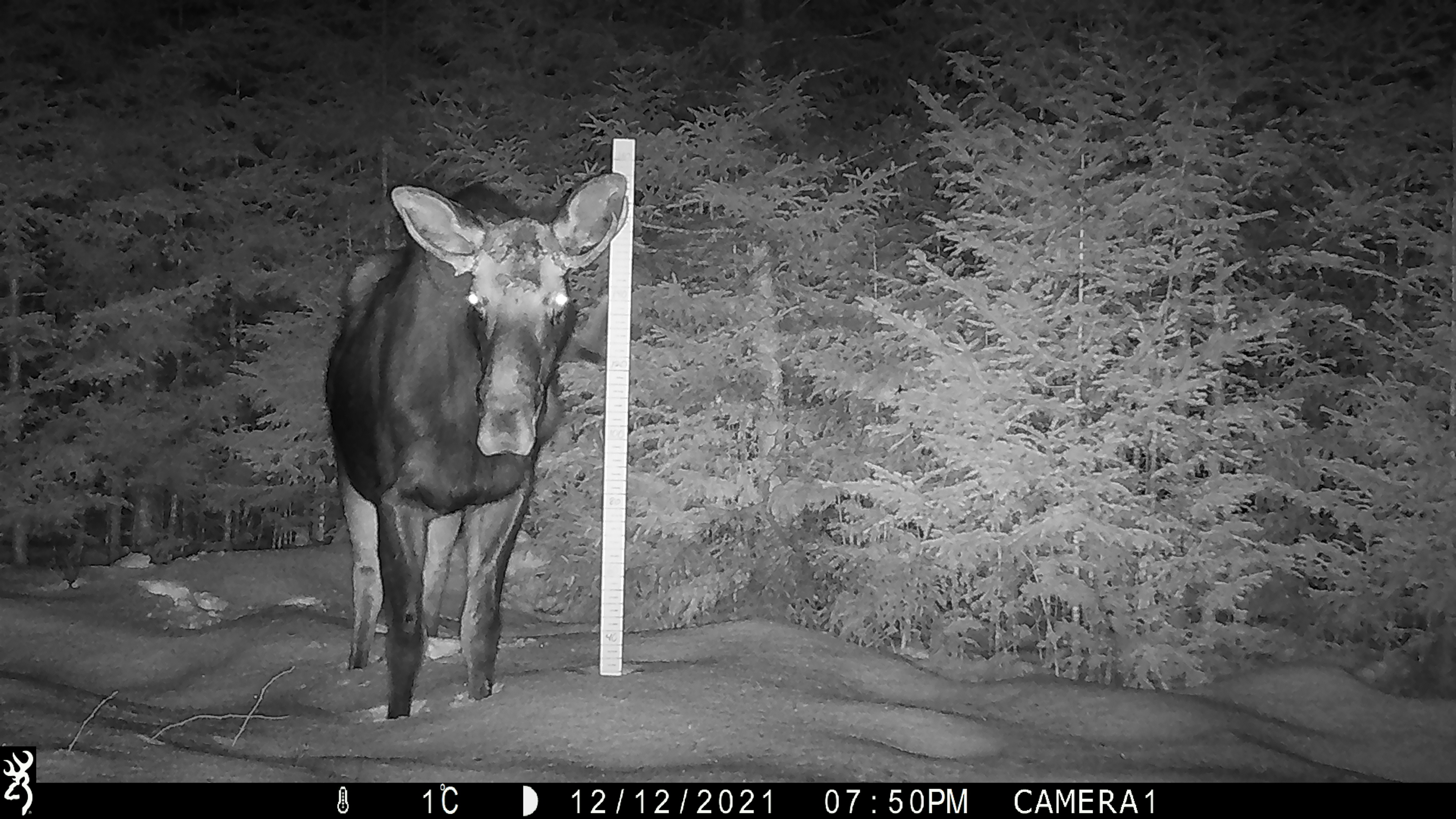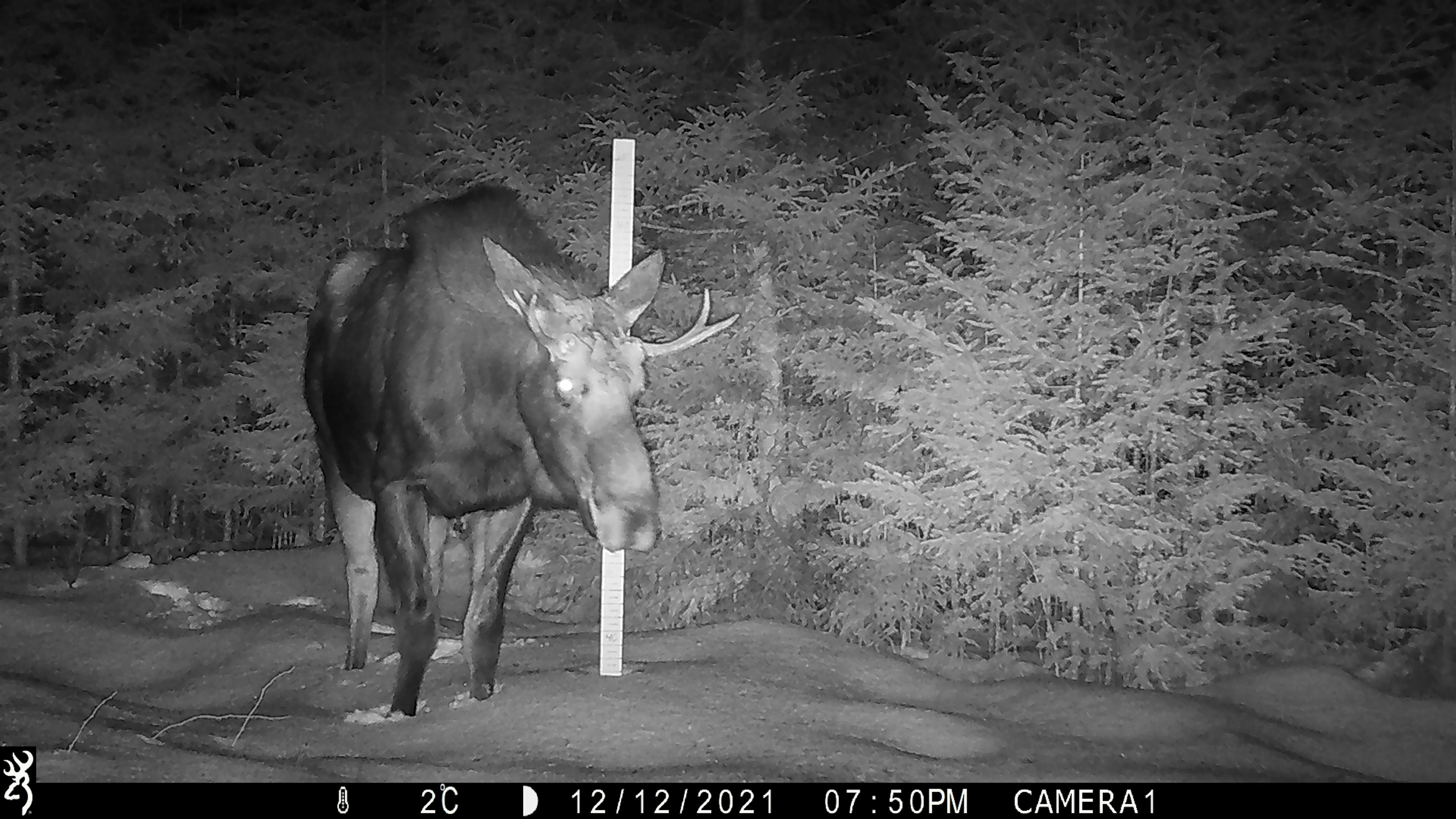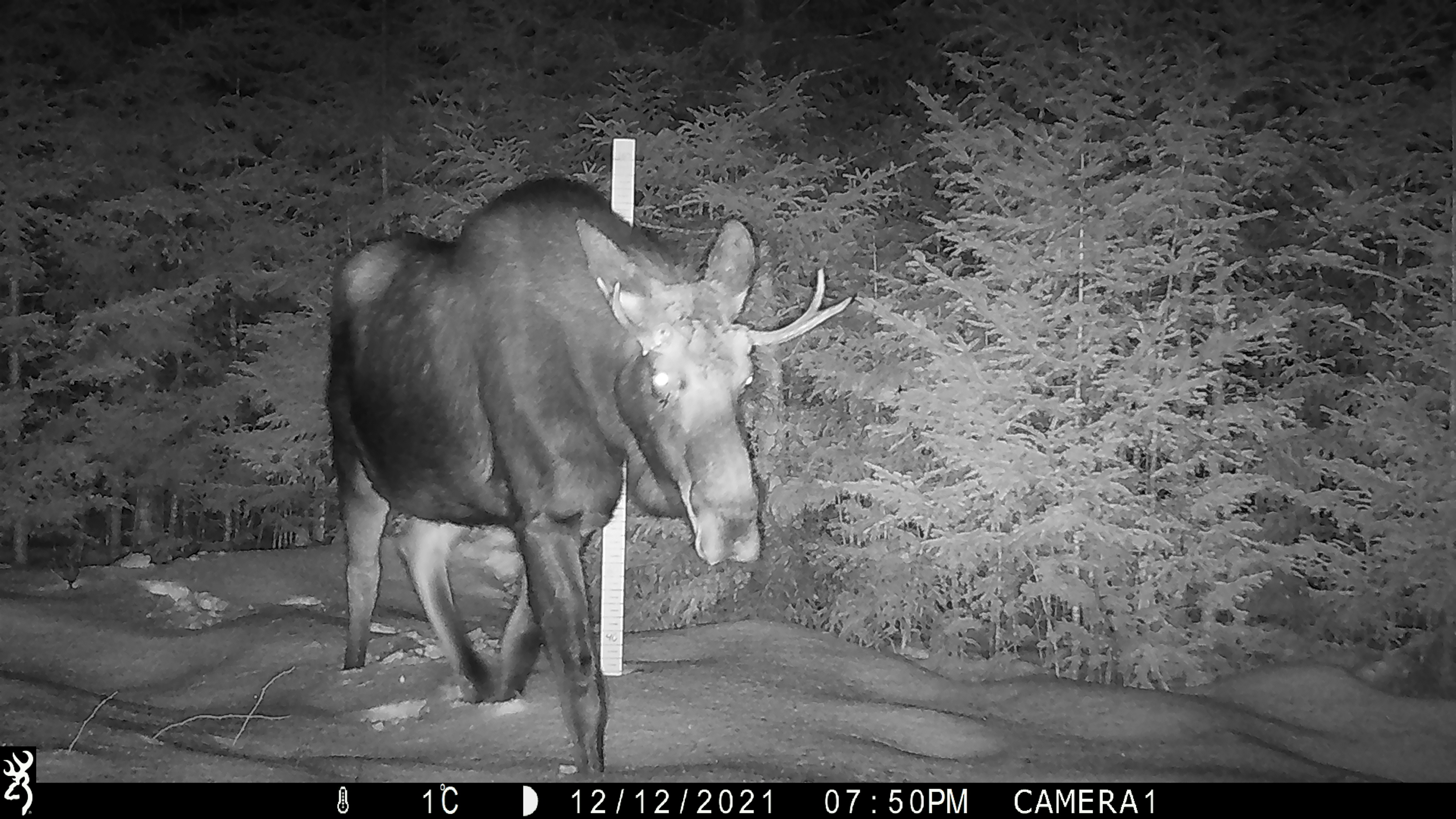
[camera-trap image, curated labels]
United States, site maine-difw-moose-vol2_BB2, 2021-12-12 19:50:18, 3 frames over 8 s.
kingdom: Animalia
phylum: Chordata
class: Mammalia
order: Artiodactyla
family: Cervidae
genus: Alces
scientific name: Alces alces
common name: moose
Moose (Alces alces).